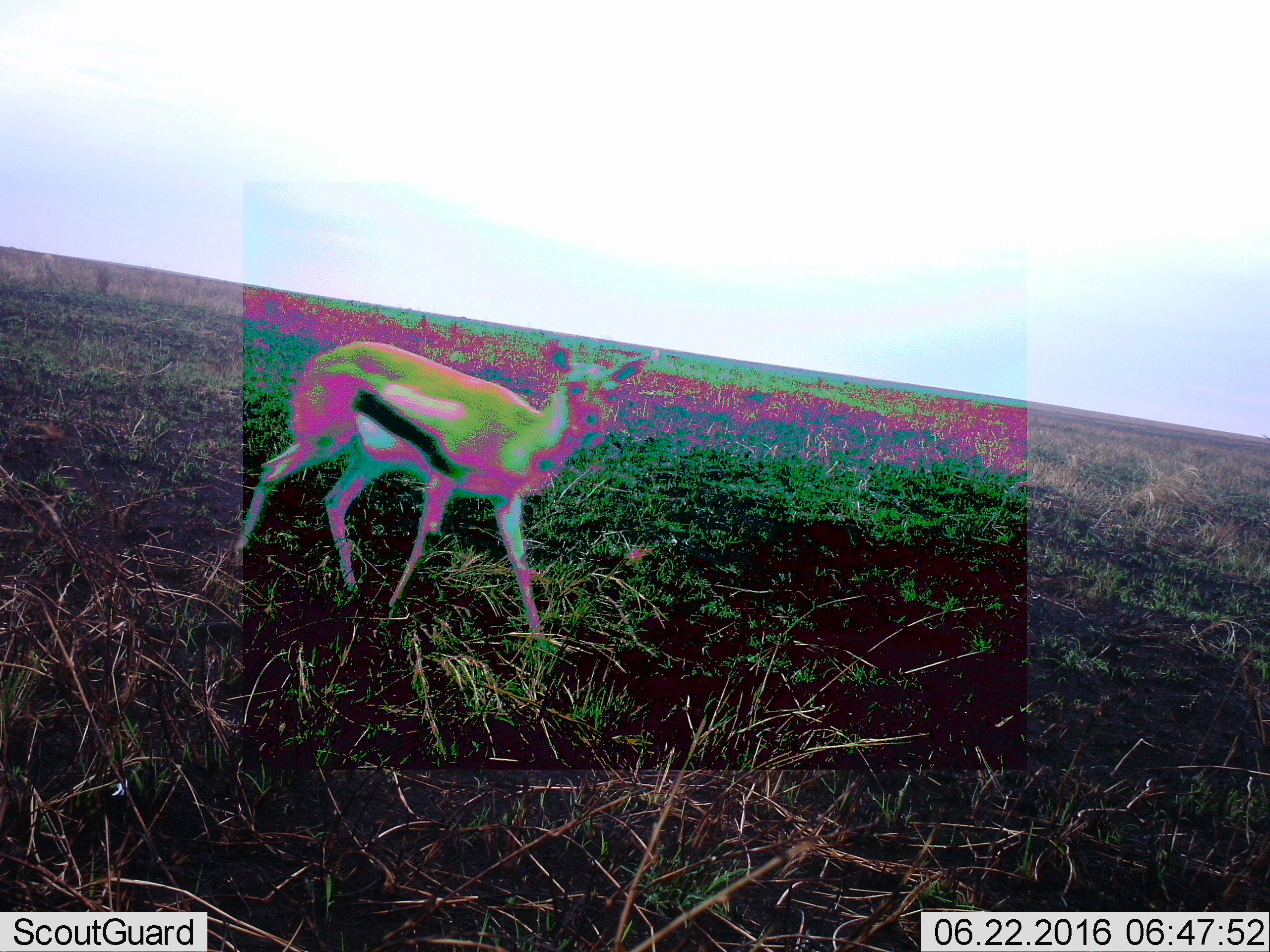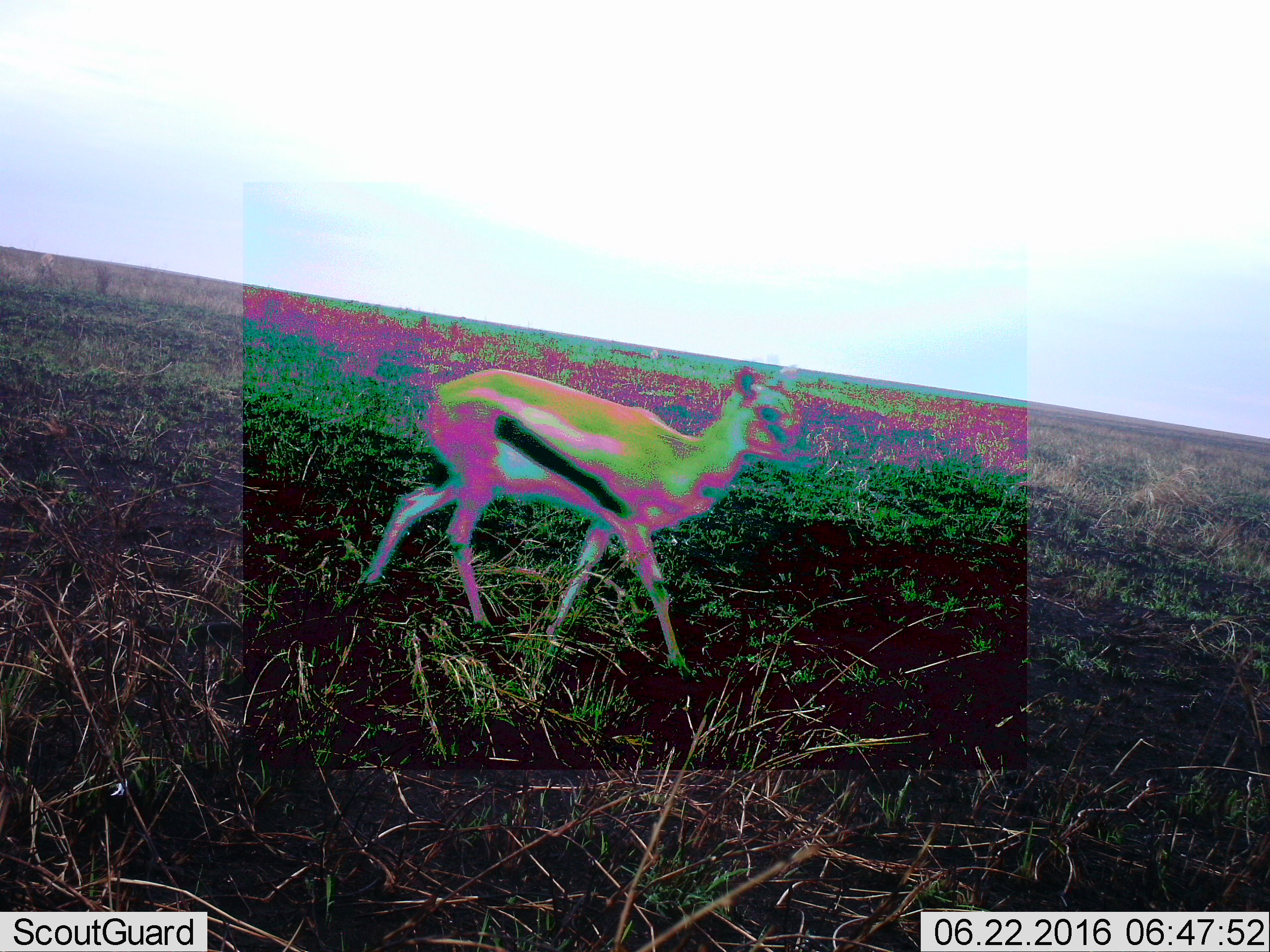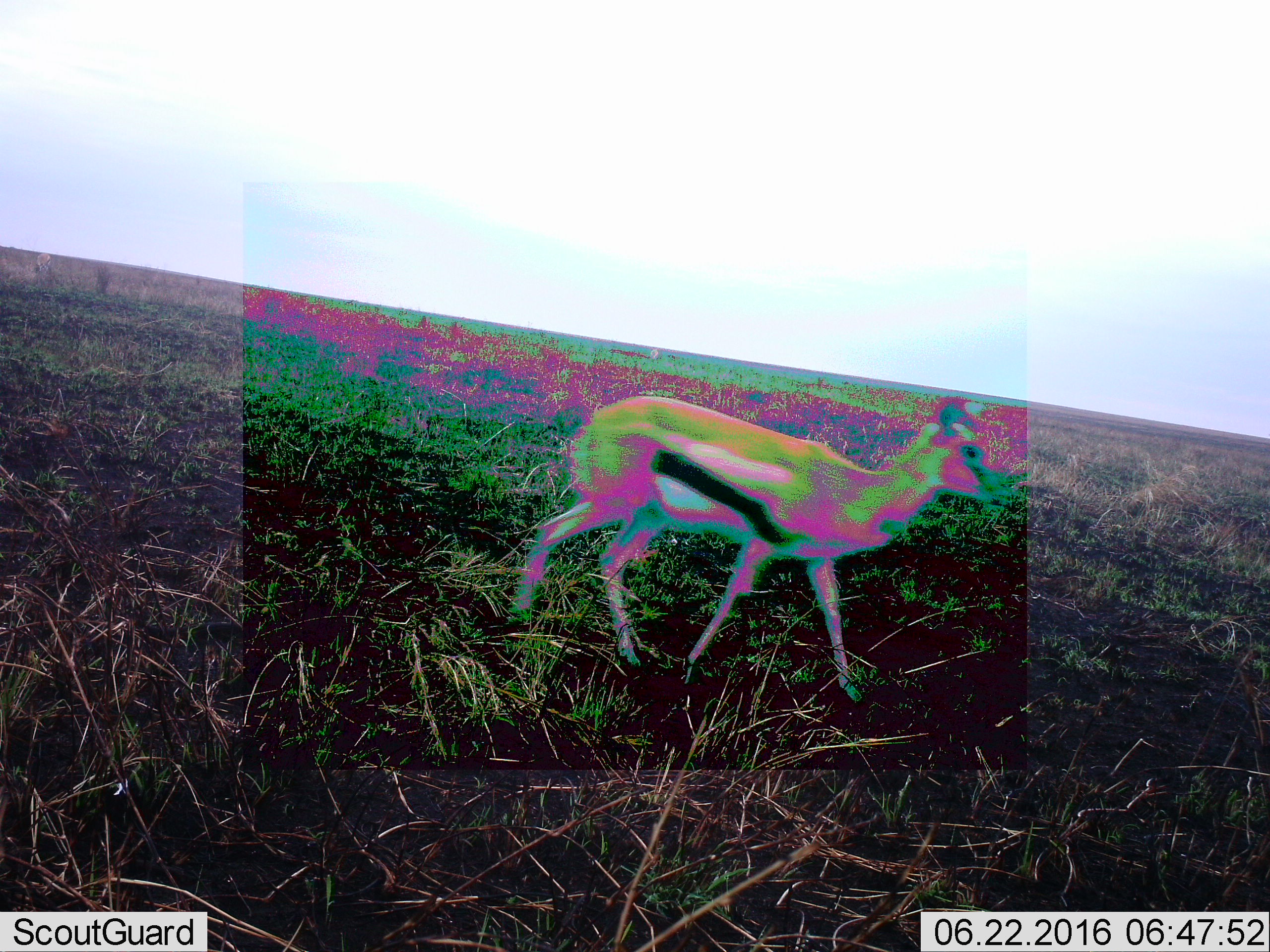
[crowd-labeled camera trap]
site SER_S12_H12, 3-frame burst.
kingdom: Animalia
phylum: Chordata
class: Mammalia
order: Artiodactyla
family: Bovidae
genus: Eudorcas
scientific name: Eudorcas thomsonii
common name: thomson's gazelle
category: gazellethomsons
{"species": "gazellethomsons (thomson's gazelle) (Eudorcas thomsonii)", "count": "1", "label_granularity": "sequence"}